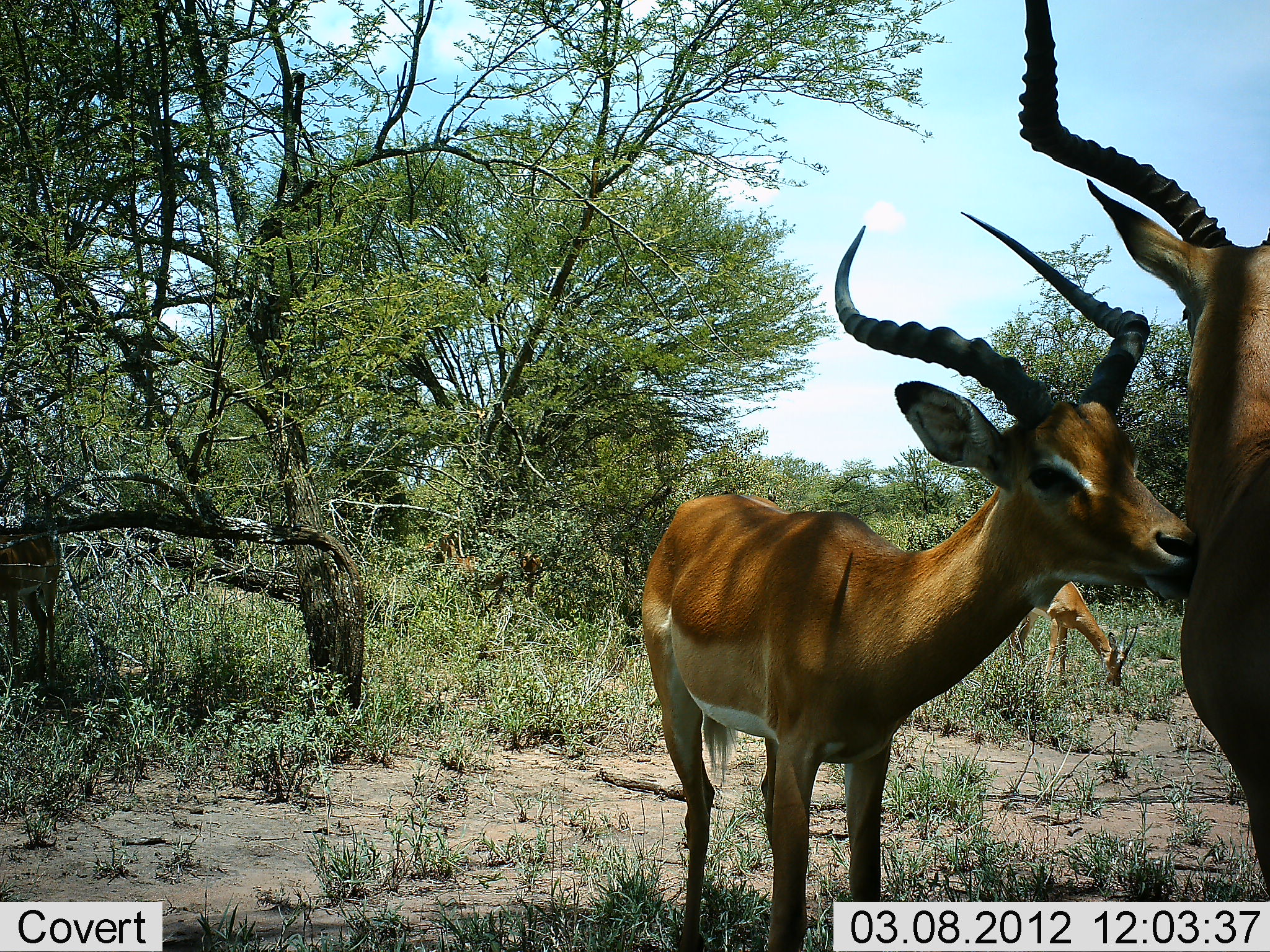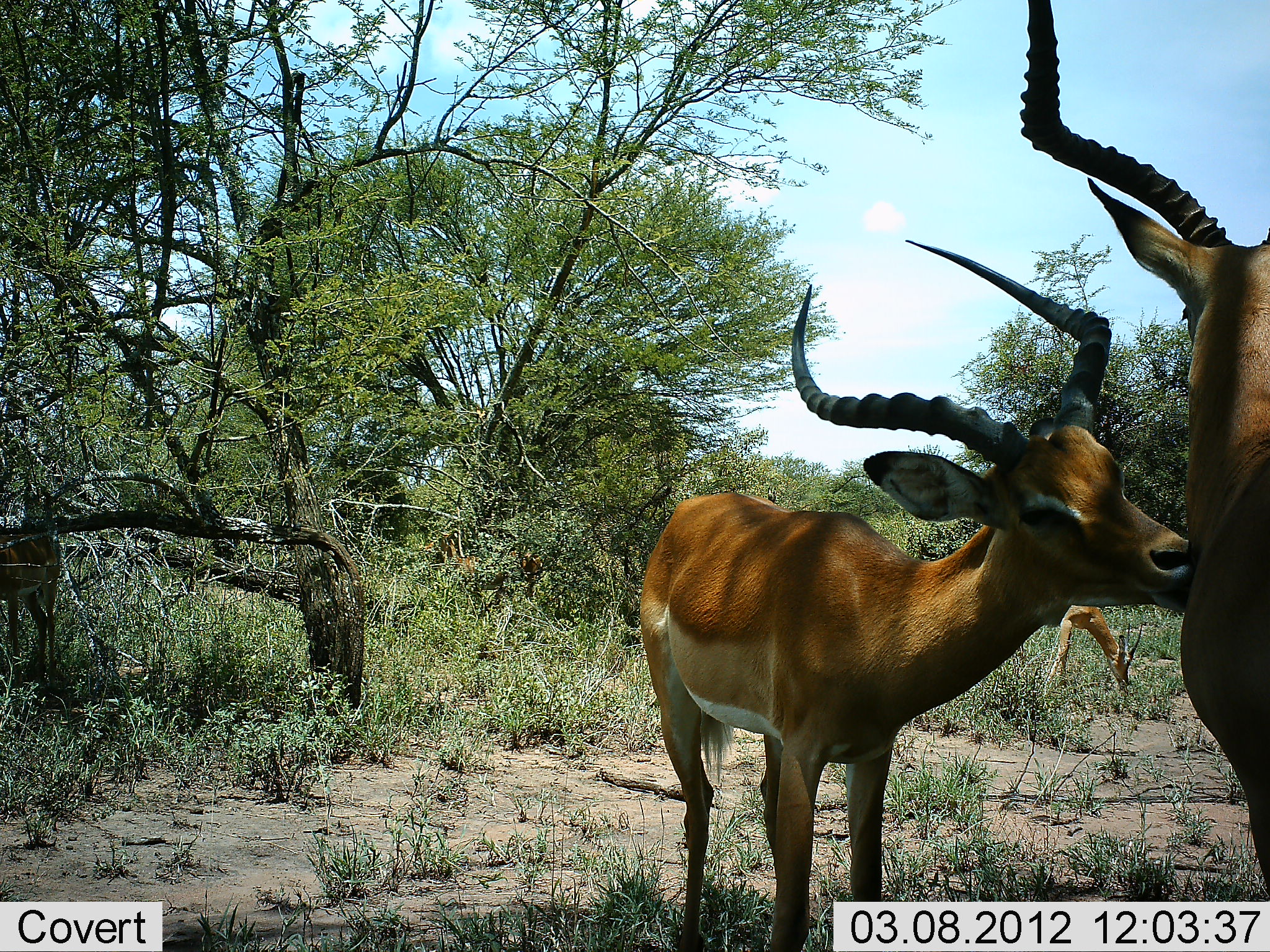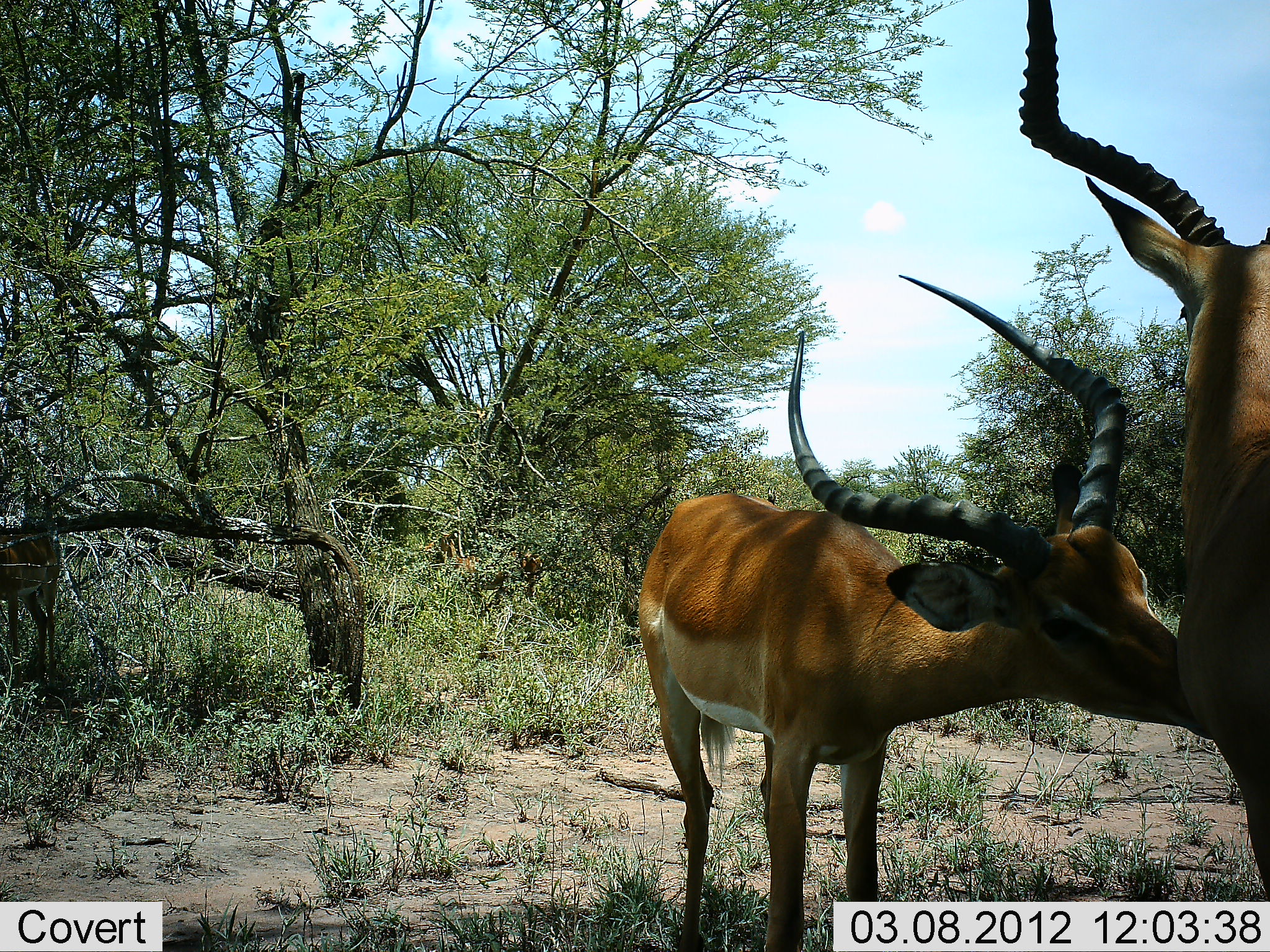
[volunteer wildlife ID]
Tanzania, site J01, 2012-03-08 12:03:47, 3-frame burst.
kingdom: Animalia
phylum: Chordata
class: Mammalia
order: Artiodactyla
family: Bovidae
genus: Aepyceros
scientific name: Aepyceros melampus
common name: impala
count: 3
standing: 60%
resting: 0%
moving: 0%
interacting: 73%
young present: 40%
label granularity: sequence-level